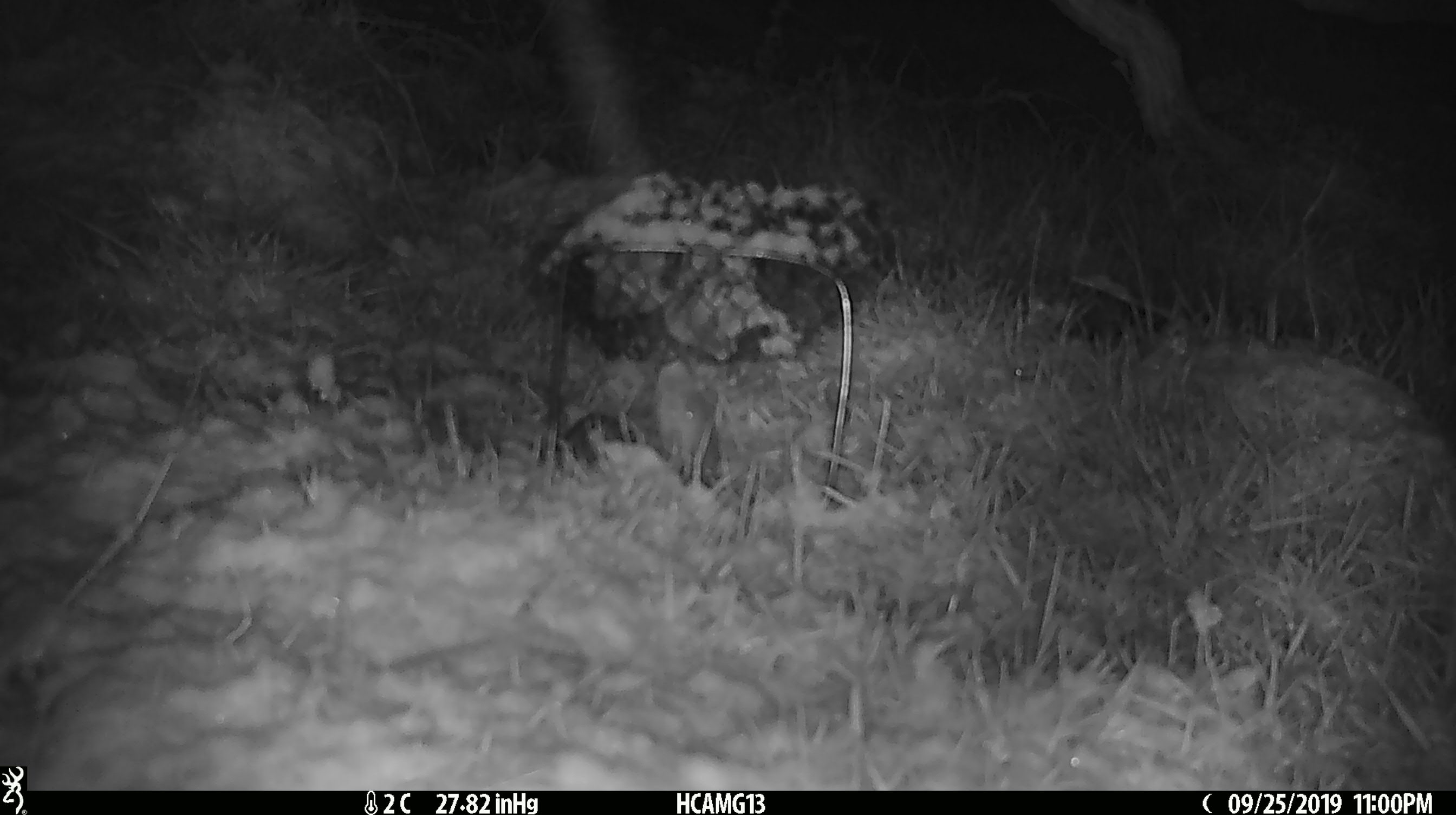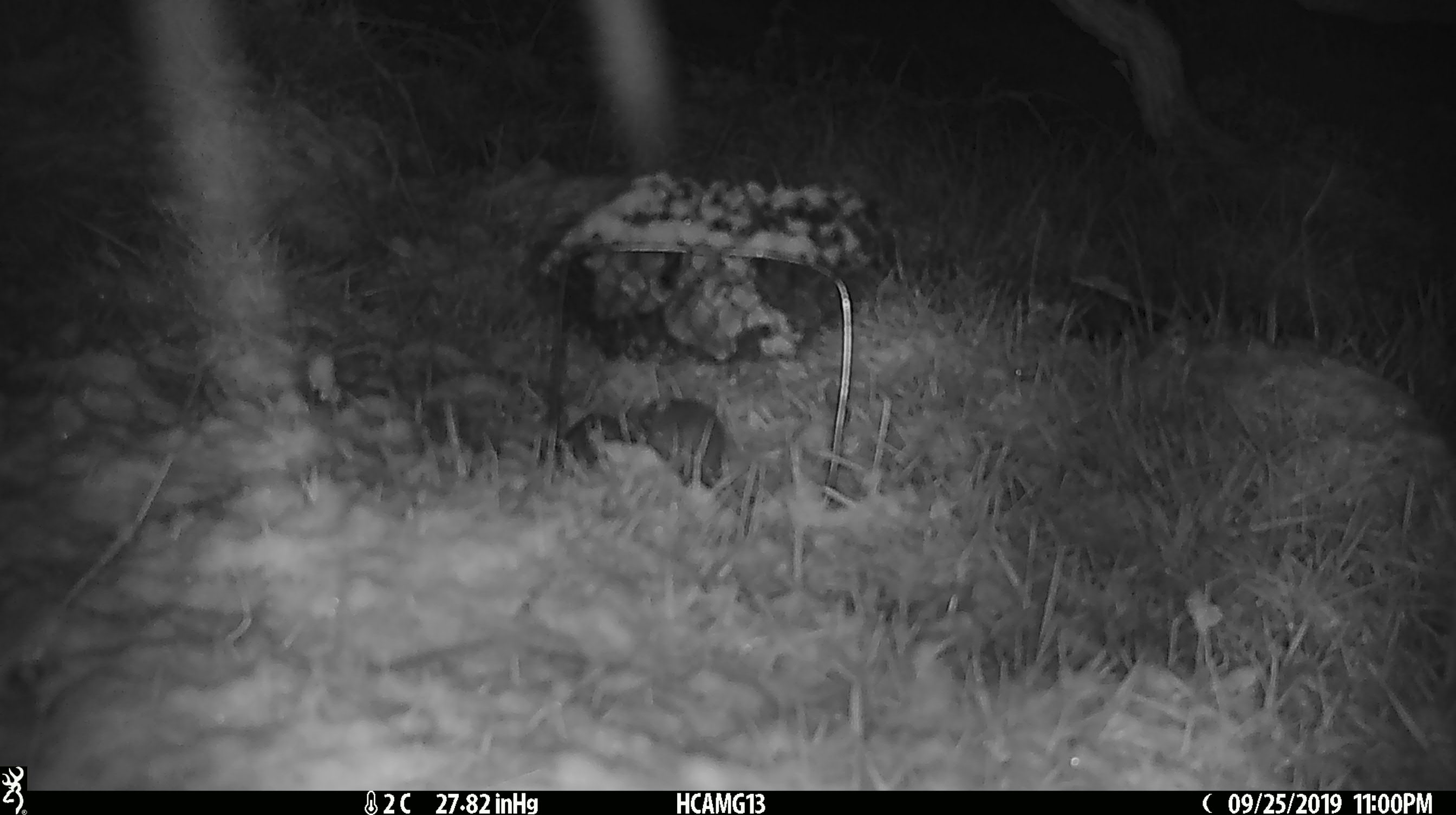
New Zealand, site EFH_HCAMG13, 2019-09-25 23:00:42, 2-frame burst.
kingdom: Animalia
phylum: Chordata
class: Mammalia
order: Rodentia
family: Muridae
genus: Mus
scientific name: Mus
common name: mouse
Mouse (Mus).